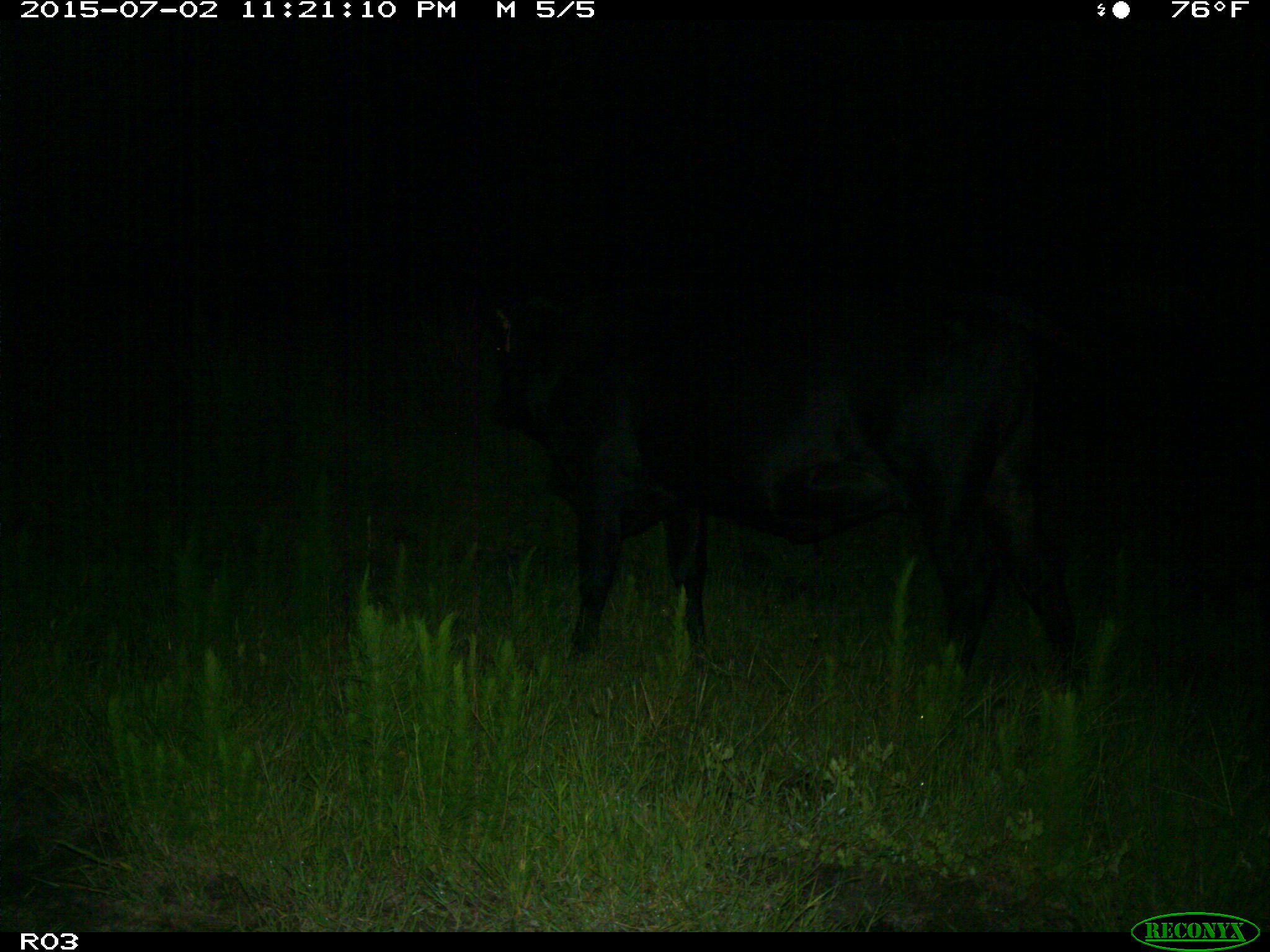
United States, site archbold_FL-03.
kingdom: Animalia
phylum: Chordata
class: Mammalia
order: Artiodactyla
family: Bovidae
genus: Bos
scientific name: Bos taurus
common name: domestic cow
Bos taurus (domestic cow).